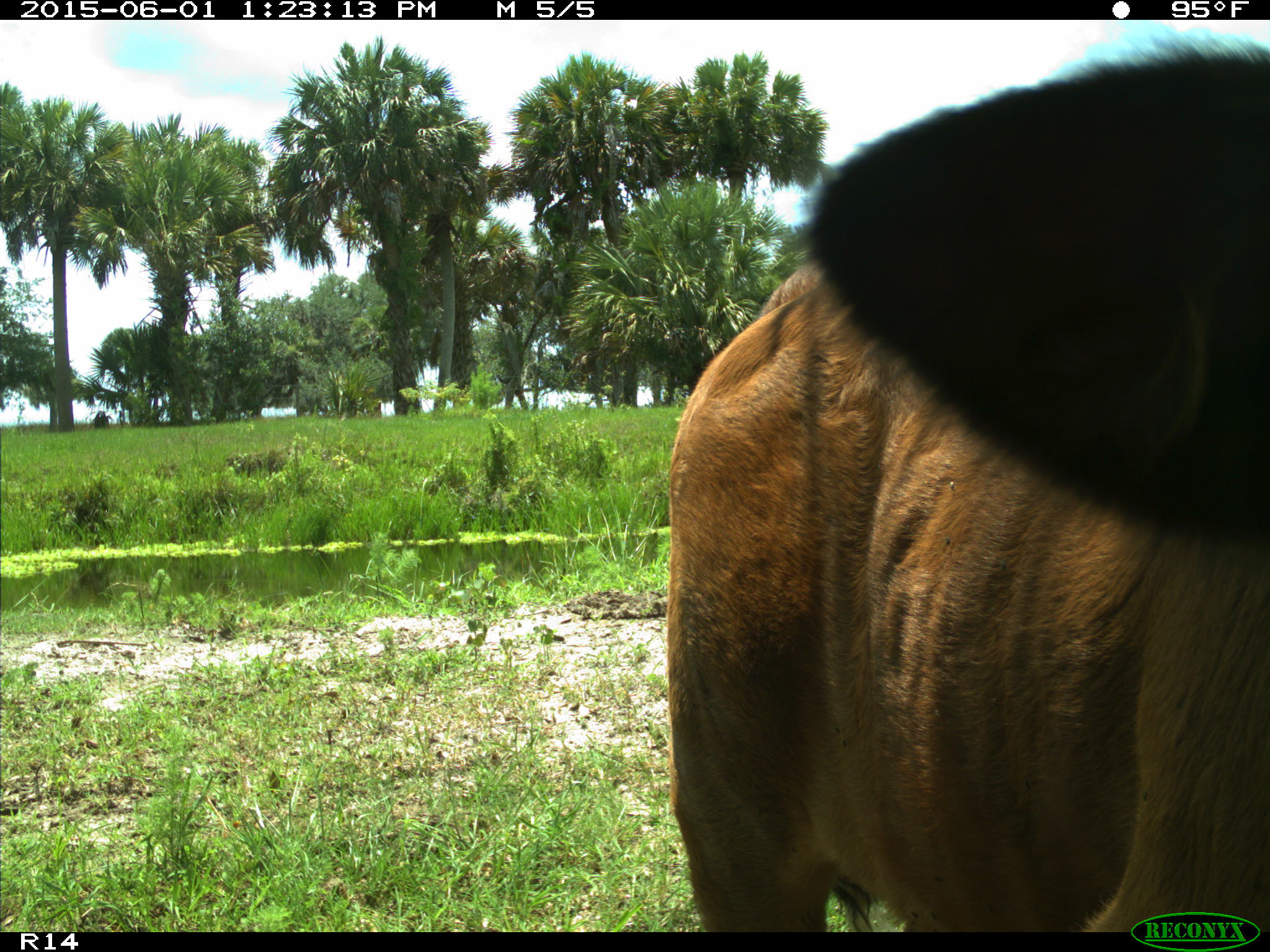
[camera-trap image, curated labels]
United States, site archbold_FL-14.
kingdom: Animalia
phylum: Chordata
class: Mammalia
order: Artiodactyla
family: Bovidae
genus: Bos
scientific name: Bos taurus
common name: domestic cow